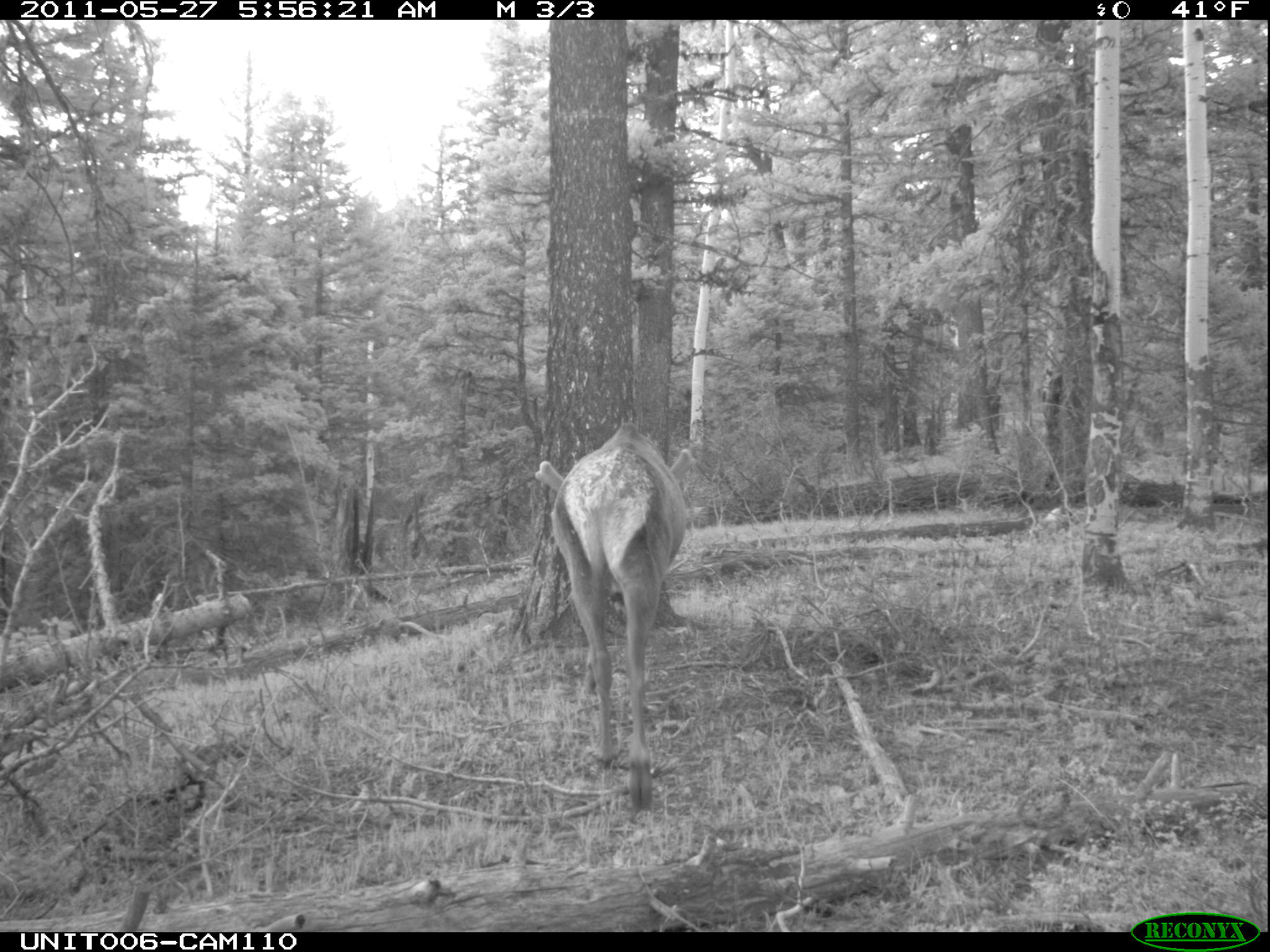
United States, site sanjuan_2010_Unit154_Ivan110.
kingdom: Animalia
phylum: Chordata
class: Mammalia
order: Artiodactyla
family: Cervidae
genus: Cervus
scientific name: Cervus elaphus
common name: red deer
Cervus elaphus (red deer).